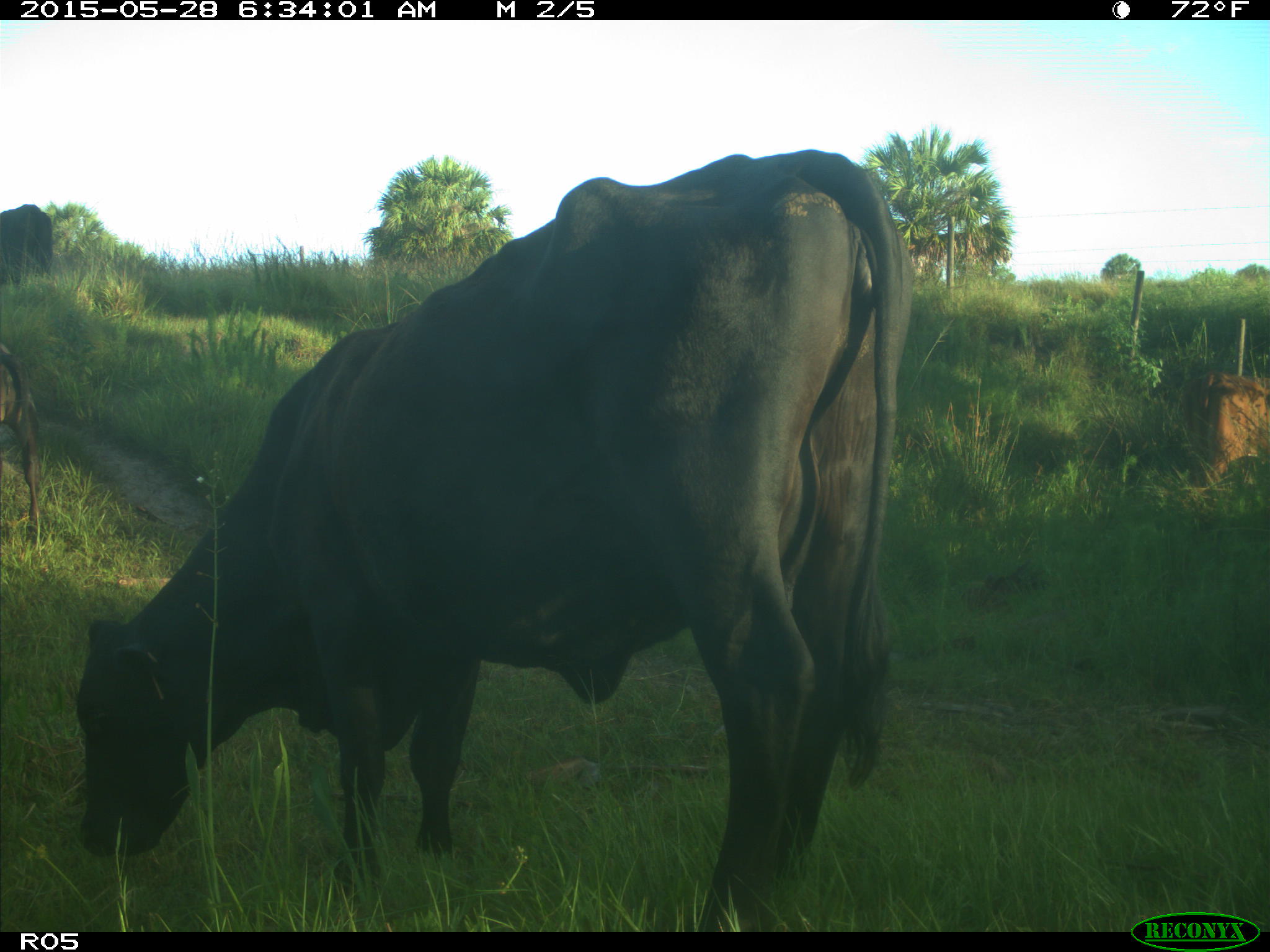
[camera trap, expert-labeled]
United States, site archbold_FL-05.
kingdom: Animalia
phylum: Chordata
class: Mammalia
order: Artiodactyla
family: Bovidae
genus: Bos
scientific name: Bos taurus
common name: domestic cow